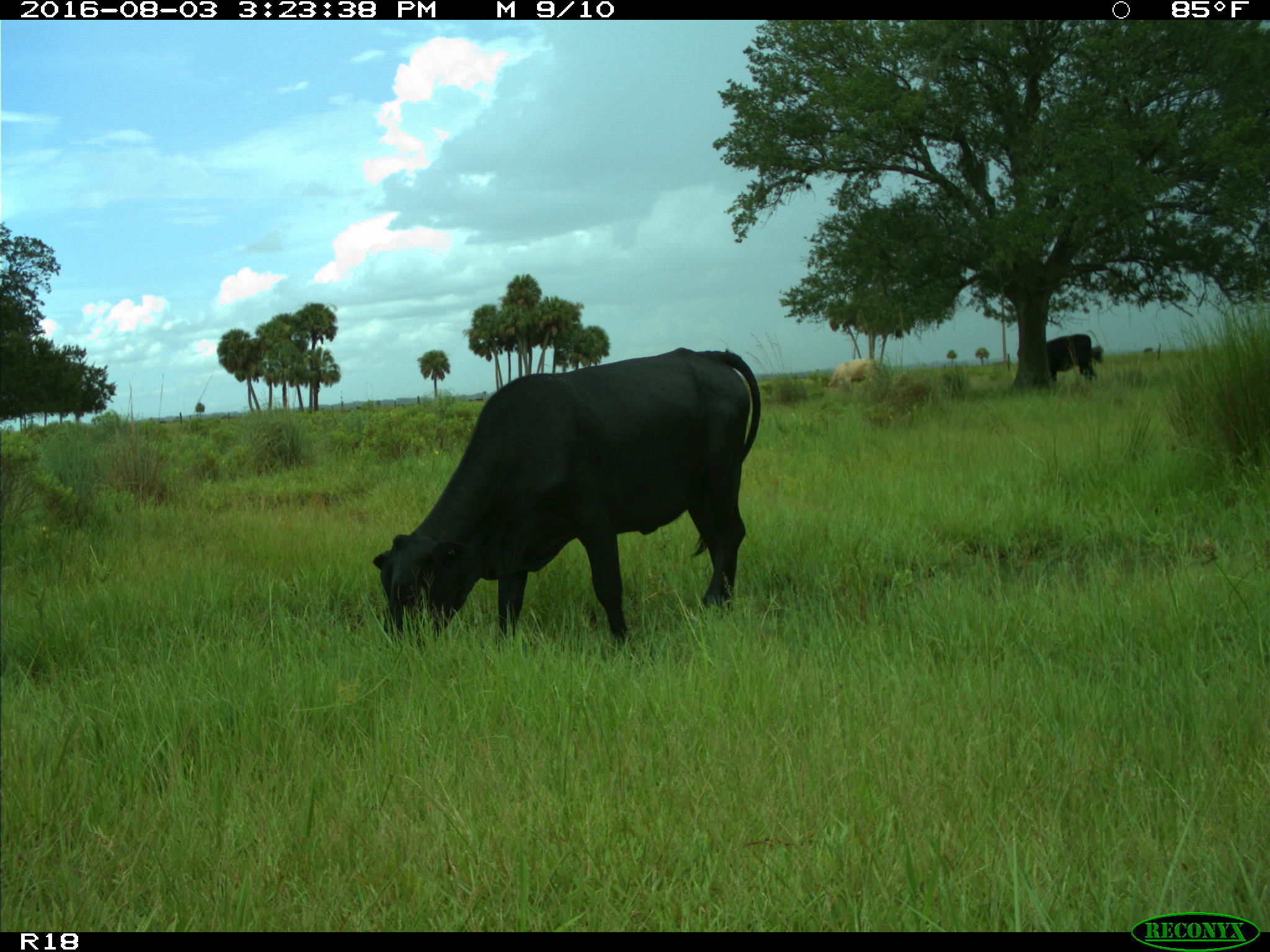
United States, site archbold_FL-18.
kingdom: Animalia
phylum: Chordata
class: Mammalia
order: Artiodactyla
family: Bovidae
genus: Bos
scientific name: Bos taurus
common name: domestic cow